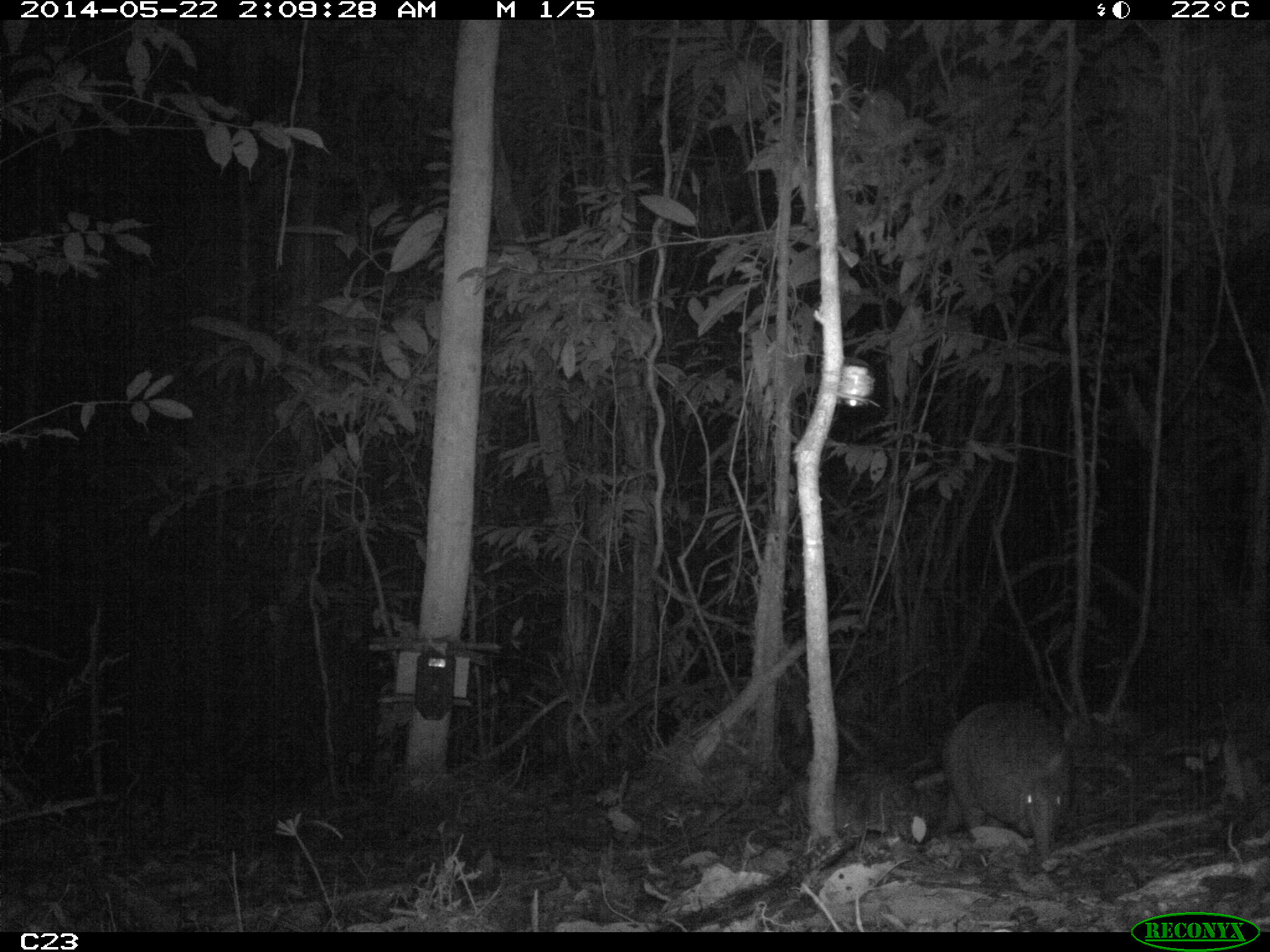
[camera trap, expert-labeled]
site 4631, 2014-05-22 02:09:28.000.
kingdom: Animalia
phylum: Chordata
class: Mammalia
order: Cingulata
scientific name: Cingulata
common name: armadillo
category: unknown armadillo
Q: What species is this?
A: Unknown armadillo (armadillo) (Cingulata).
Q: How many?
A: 2.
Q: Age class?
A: Adult.